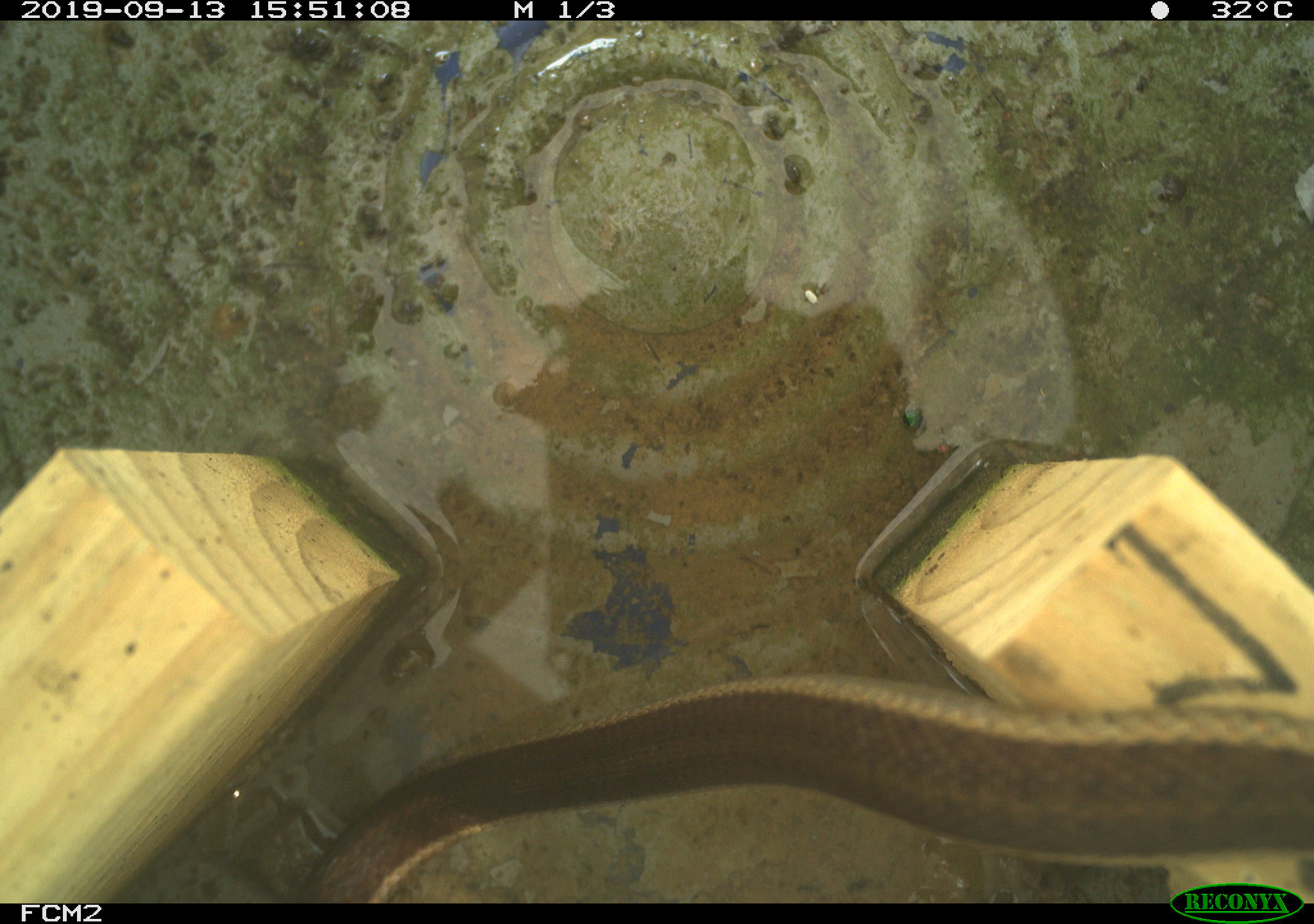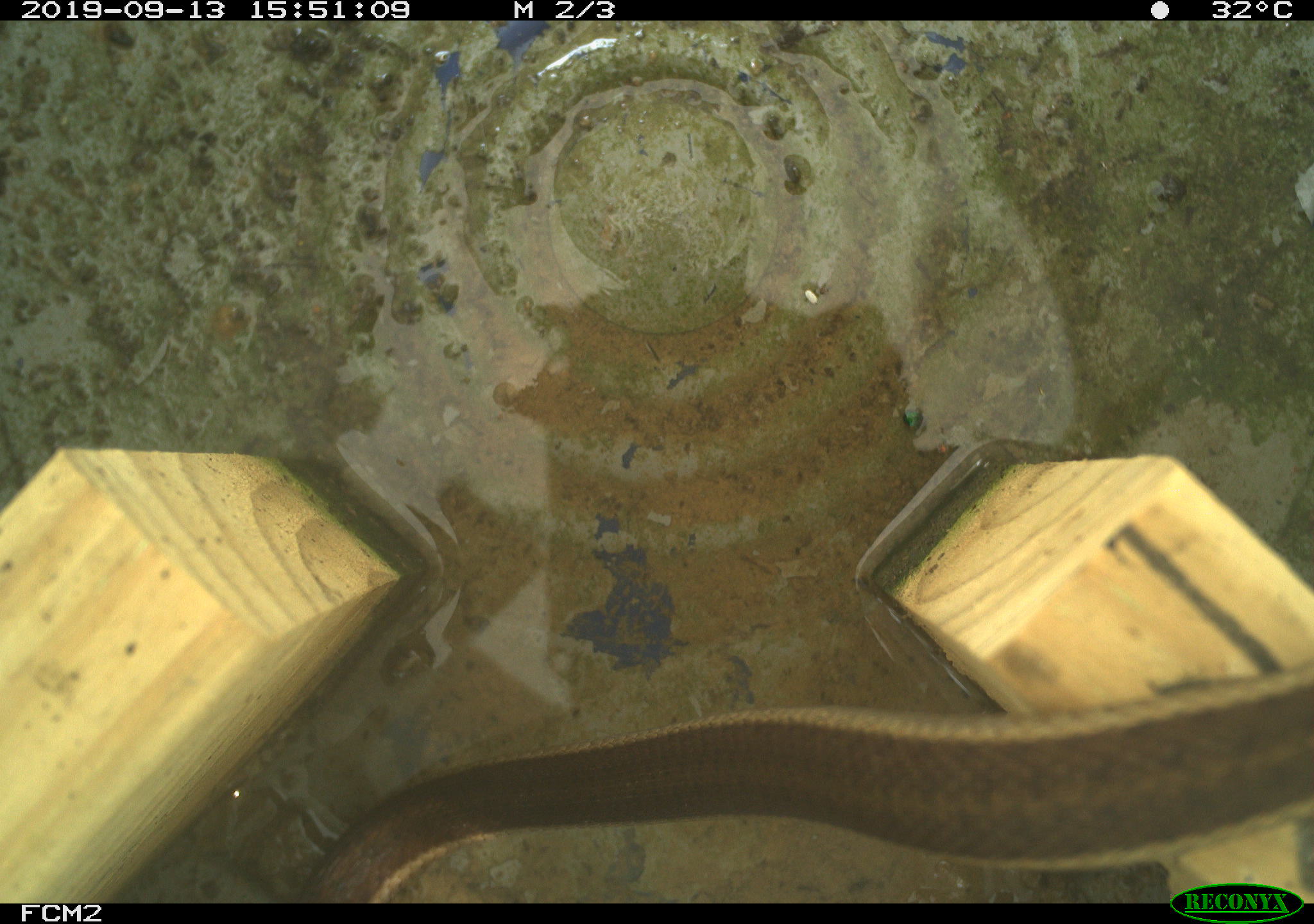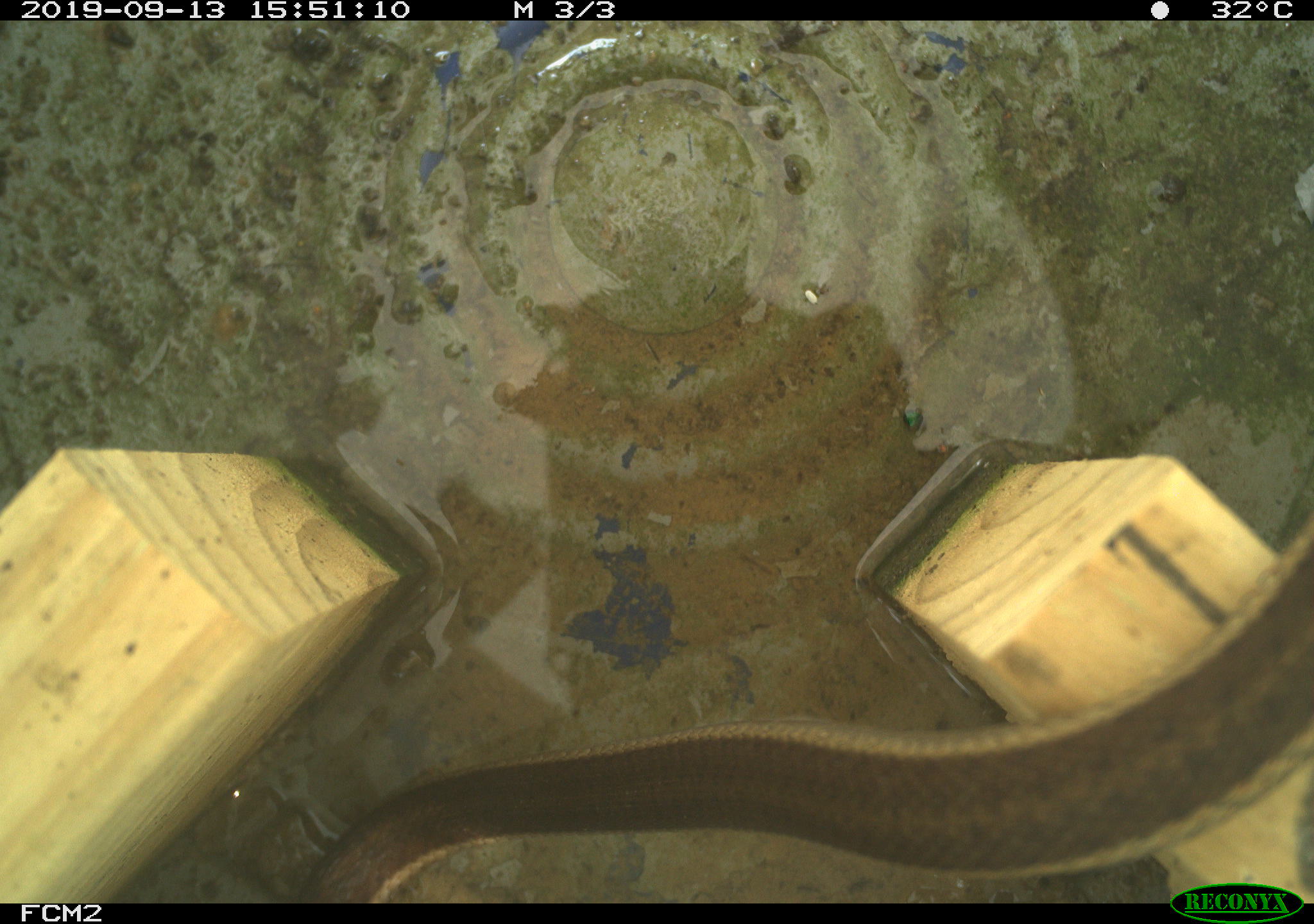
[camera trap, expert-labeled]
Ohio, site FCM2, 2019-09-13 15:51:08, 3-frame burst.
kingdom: Animalia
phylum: Chordata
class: Reptilia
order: Squamata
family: Colubridae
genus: Thamnophis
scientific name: Thamnophis sirtalis sirtalis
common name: eastern gartersnake